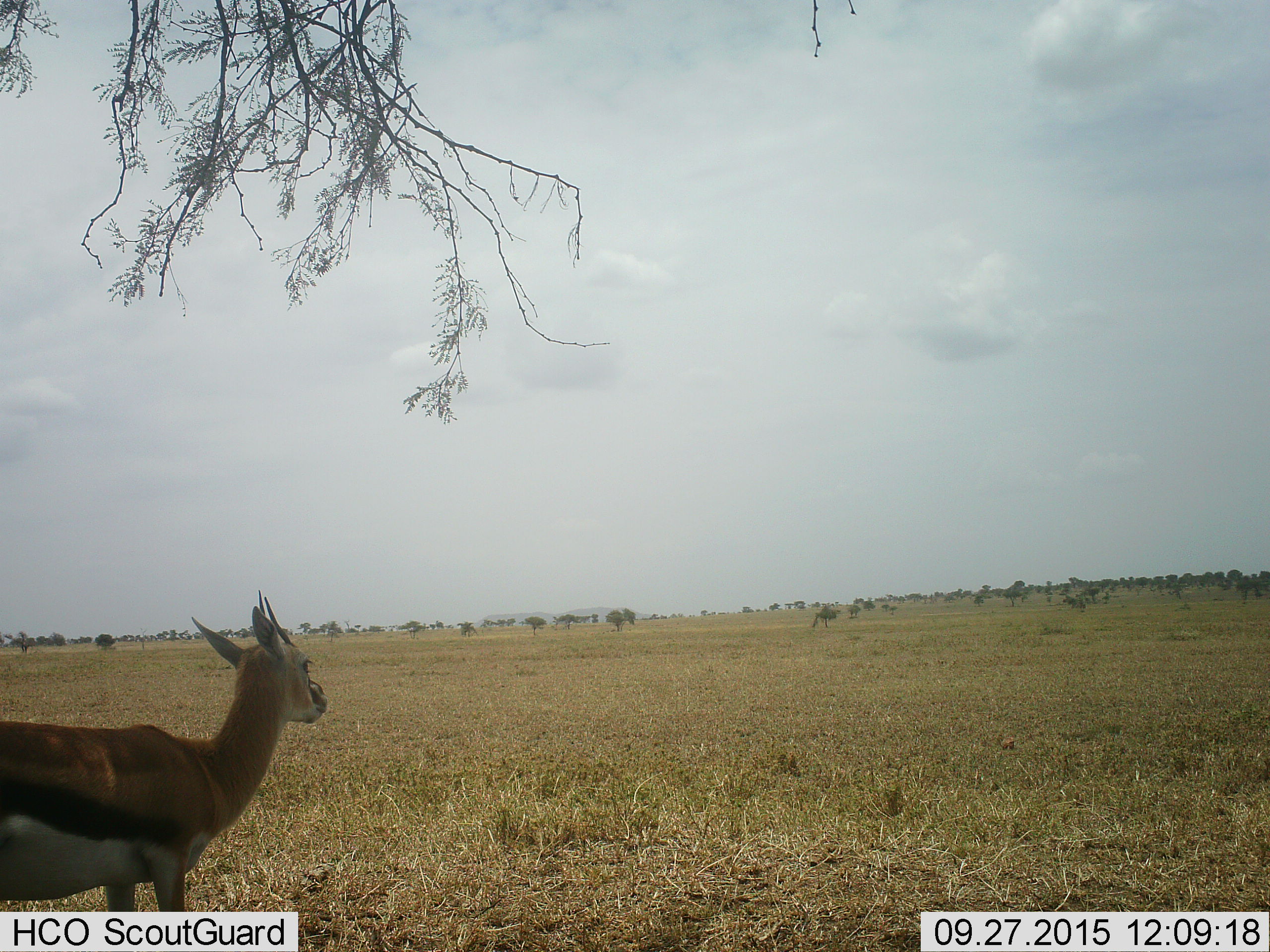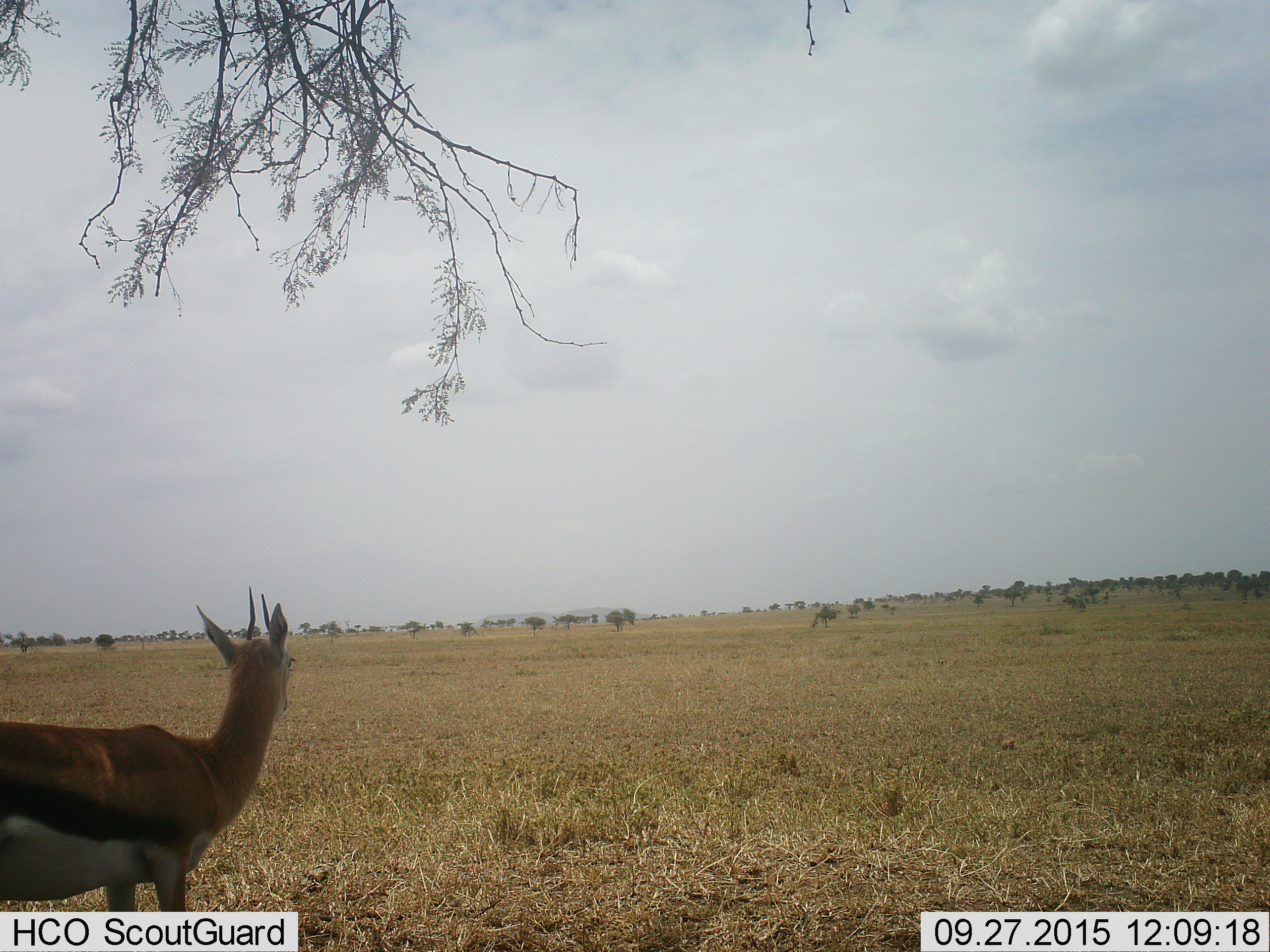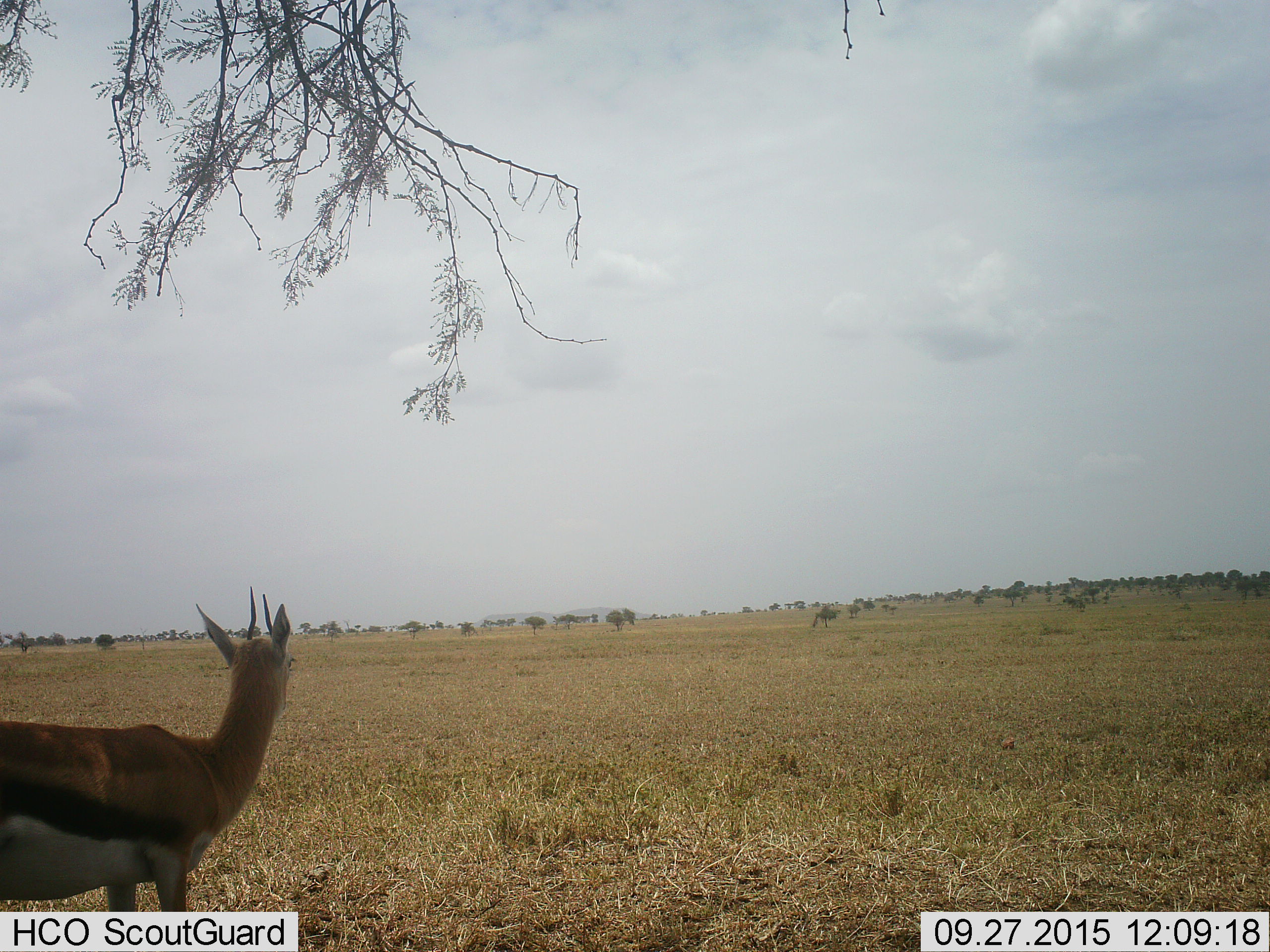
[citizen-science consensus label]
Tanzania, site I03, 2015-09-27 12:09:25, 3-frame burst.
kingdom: Animalia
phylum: Chordata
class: Mammalia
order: Artiodactyla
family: Bovidae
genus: Eudorcas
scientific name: Eudorcas thomsonii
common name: thomson's gazelle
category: gazellethomsons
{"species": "gazellethomsons (thomson's gazelle) (Eudorcas thomsonii)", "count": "1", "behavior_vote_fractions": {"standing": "100%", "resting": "0%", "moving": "0%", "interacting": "0%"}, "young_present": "11%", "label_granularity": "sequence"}